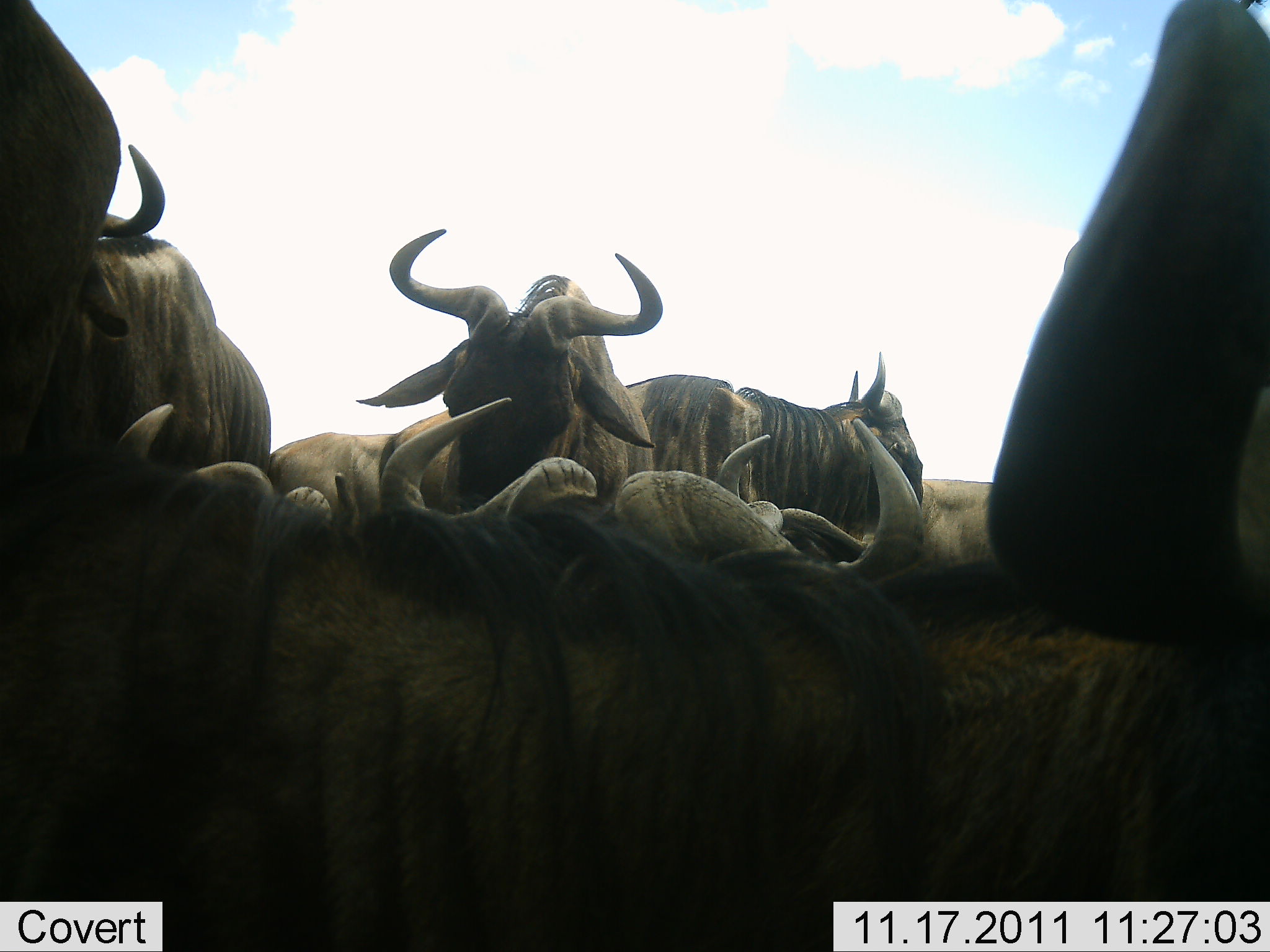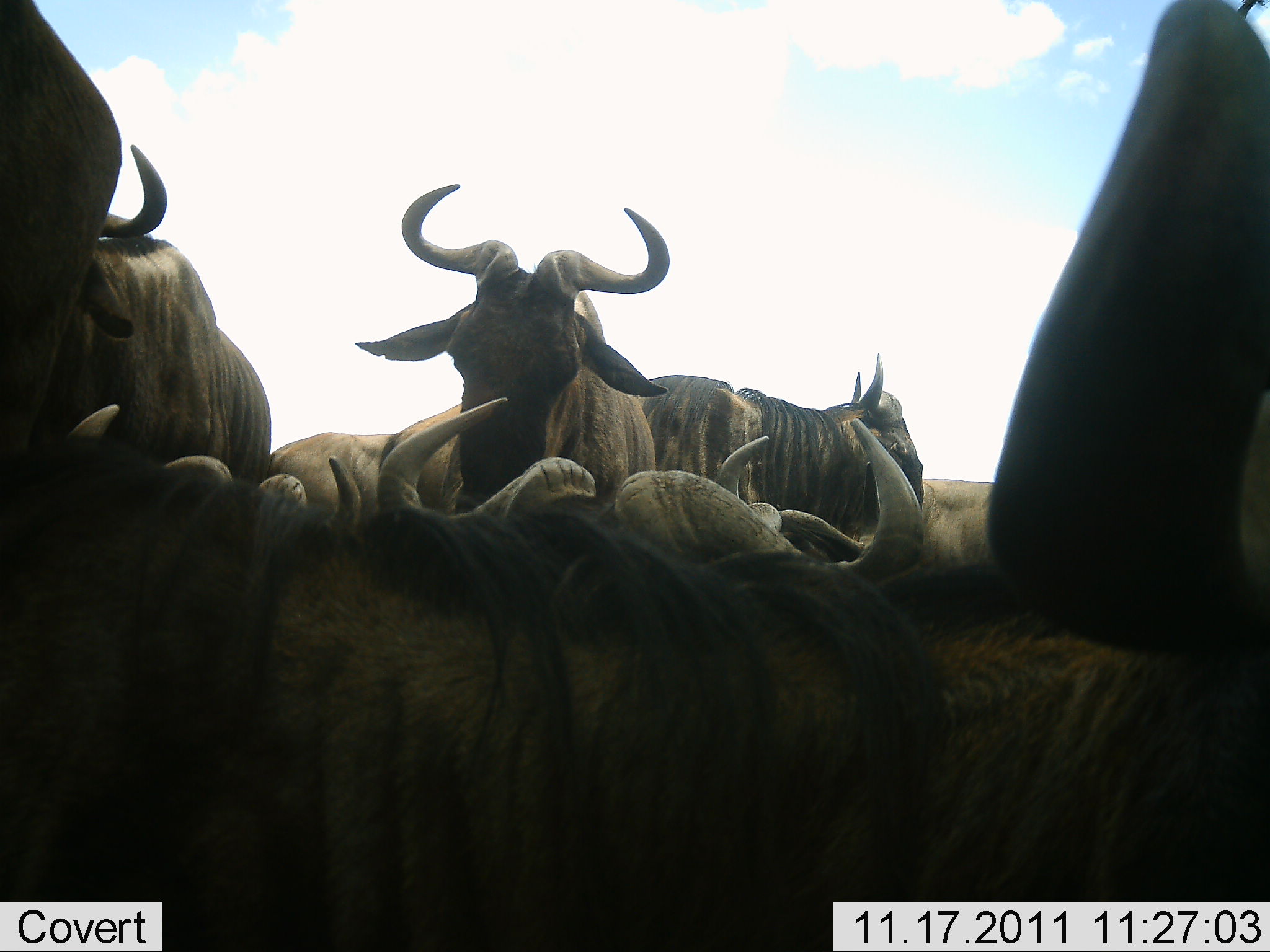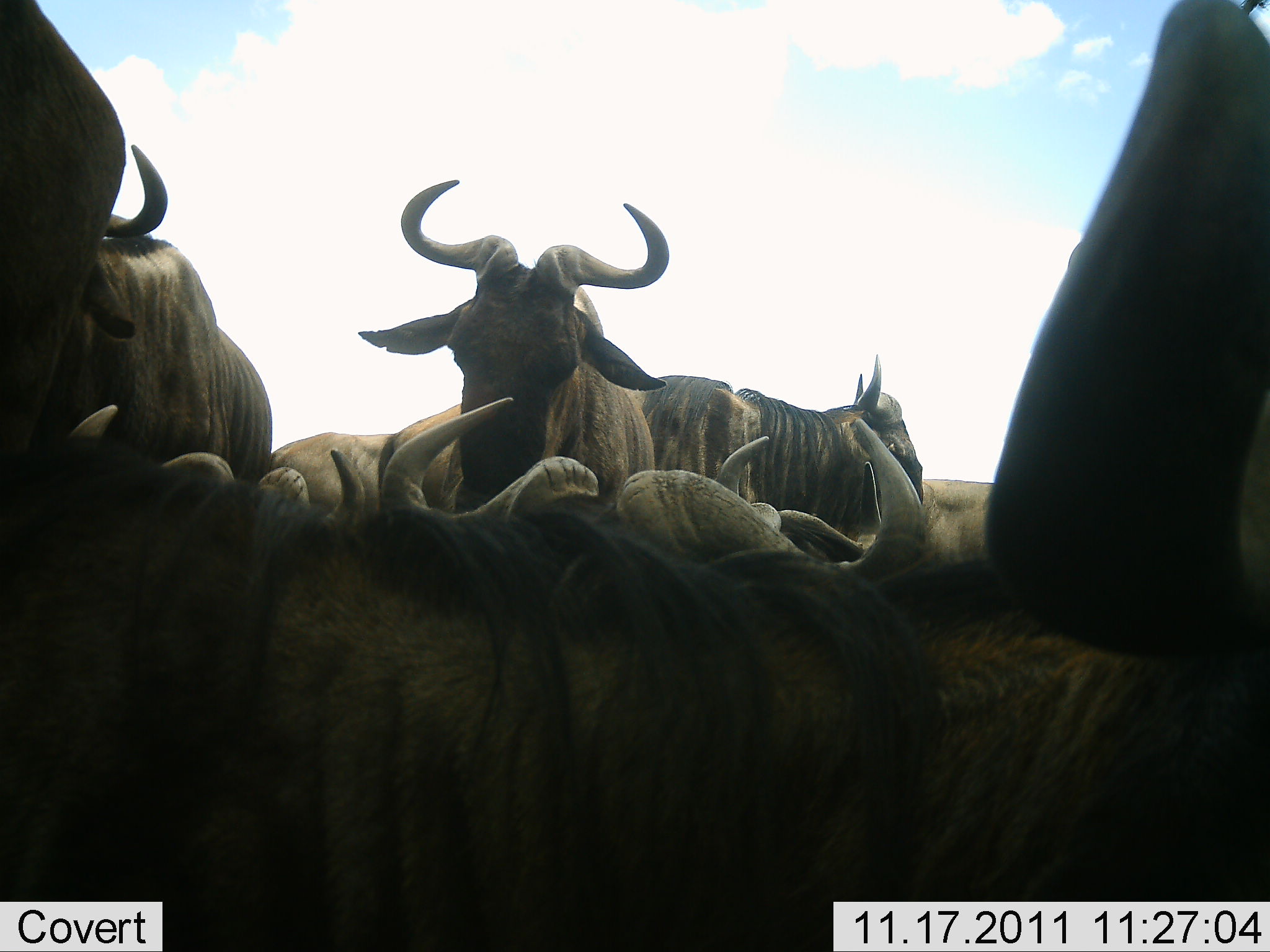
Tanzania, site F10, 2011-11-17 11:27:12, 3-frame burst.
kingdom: Animalia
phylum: Chordata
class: Mammalia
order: Artiodactyla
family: Bovidae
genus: Connochaetes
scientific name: Connochaetes taurinus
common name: blue wildebeest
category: wildebeest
Wildebeest (blue wildebeest) (Connochaetes taurinus), count 7. Behavior (volunteer vote fractions): standing 64%, resting 43%, moving 14%, interacting 29%. Young present (vote fraction): 0%. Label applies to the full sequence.